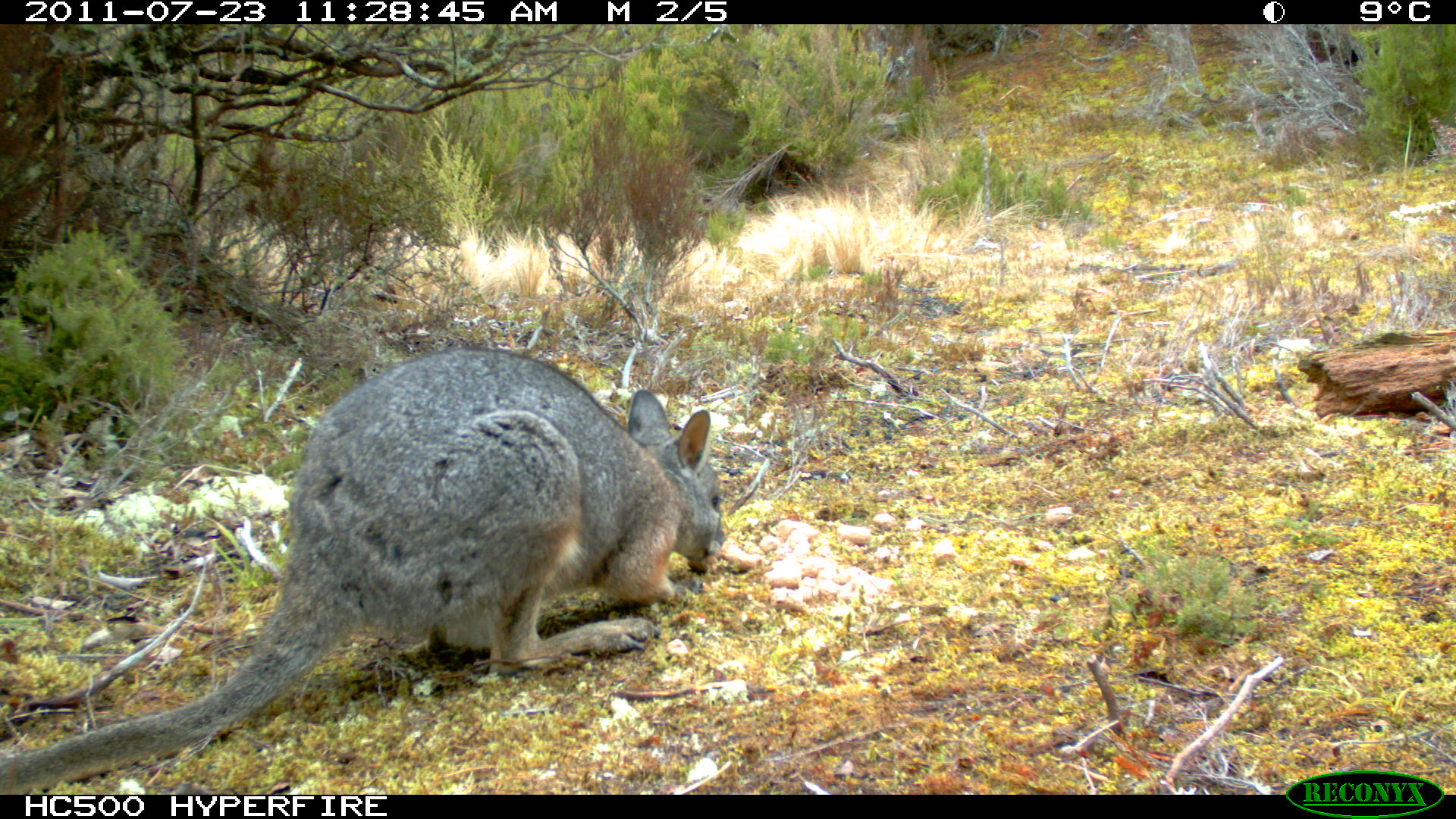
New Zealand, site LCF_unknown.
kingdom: Animalia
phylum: Chordata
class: Mammalia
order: Diprotodontia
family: Macropodidae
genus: Notamacropus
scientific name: Notamacropus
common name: wallaby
Wallaby (Notamacropus).